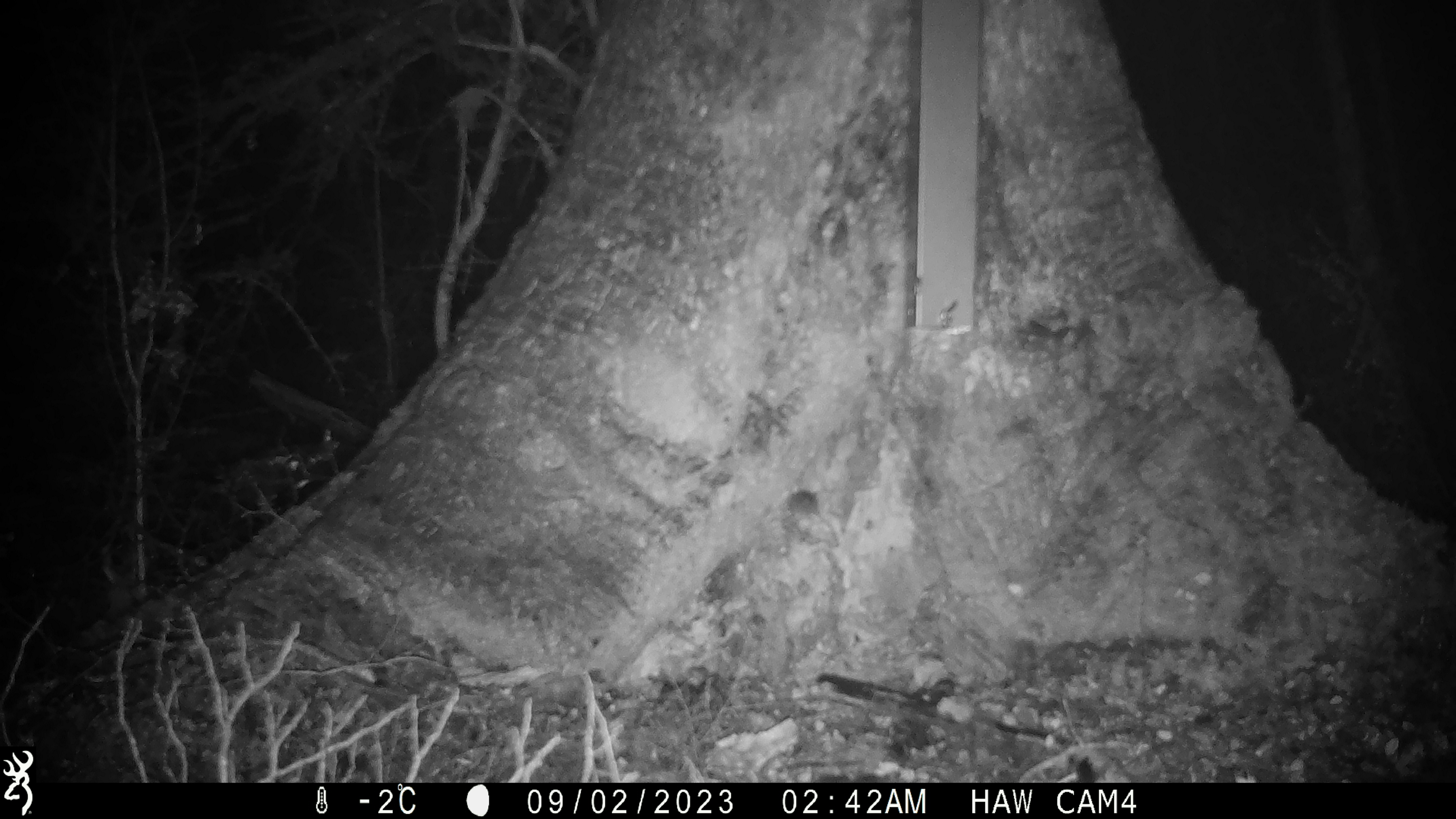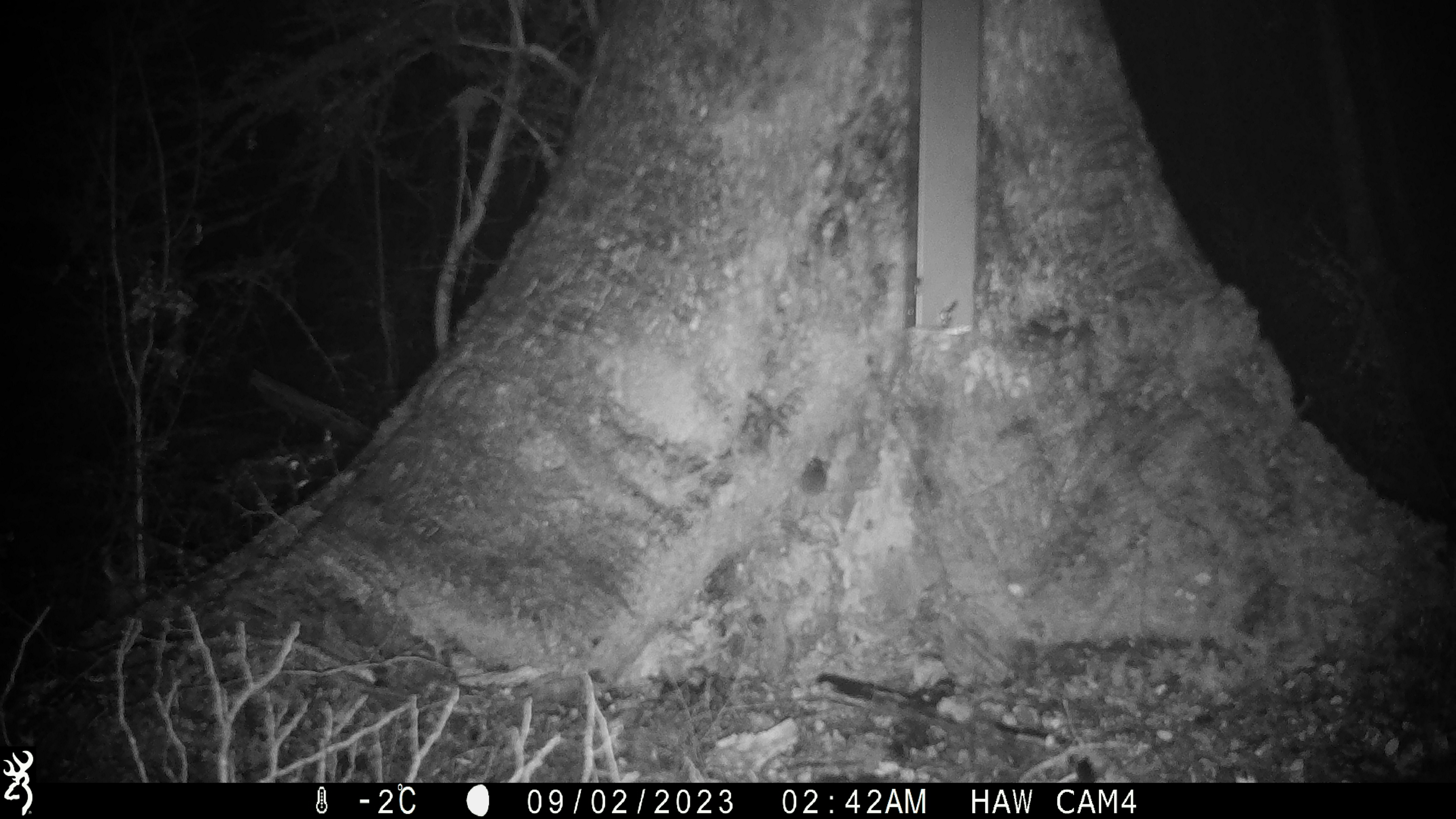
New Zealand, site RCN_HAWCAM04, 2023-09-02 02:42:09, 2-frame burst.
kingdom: Animalia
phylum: Chordata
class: Mammalia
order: Rodentia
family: Muridae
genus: Mus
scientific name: Mus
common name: mouse